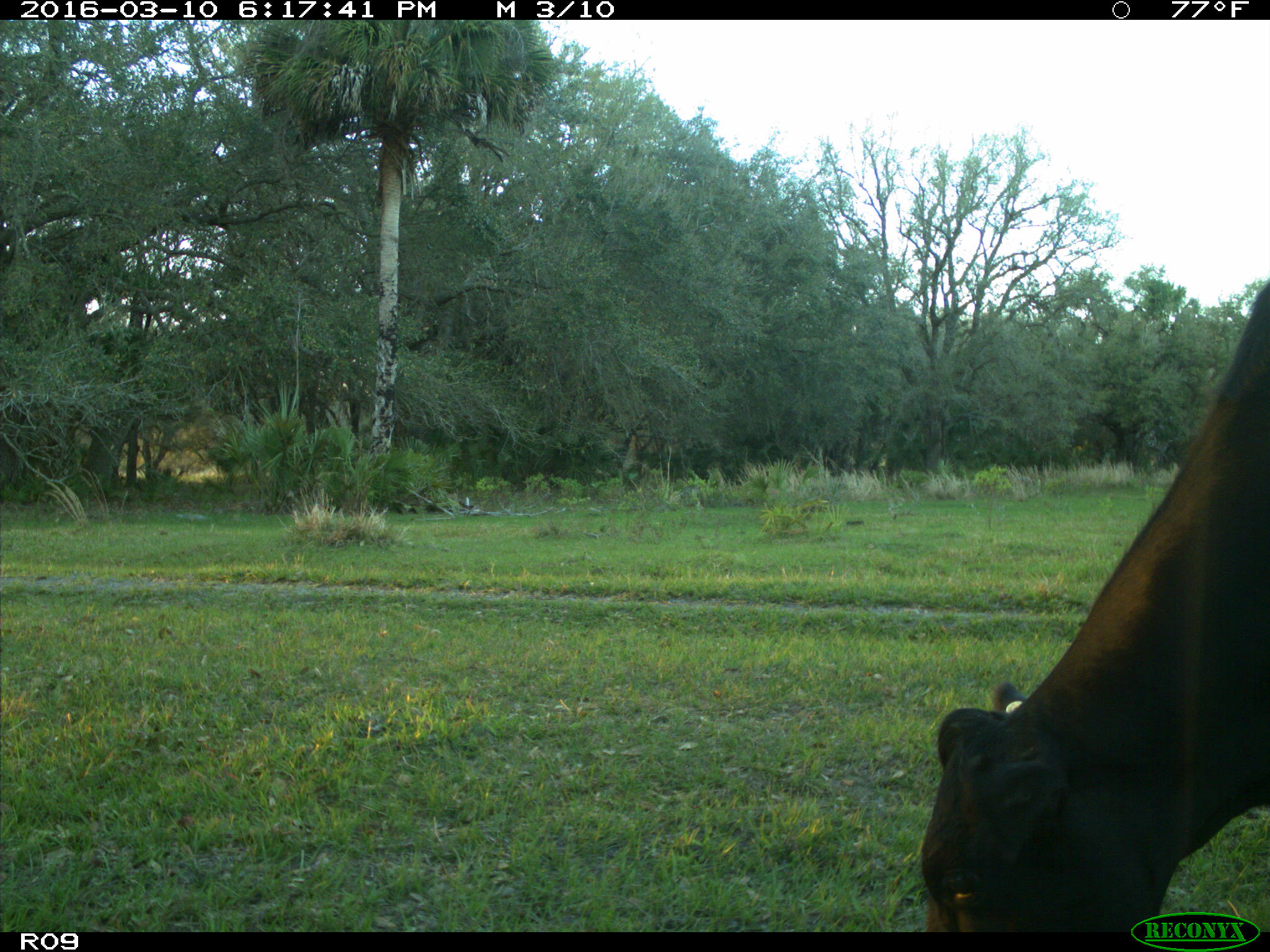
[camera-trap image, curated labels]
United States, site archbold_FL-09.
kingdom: Animalia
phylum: Chordata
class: Mammalia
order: Artiodactyla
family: Bovidae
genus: Bos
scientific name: Bos taurus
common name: domestic cow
Bos taurus (domestic cow).